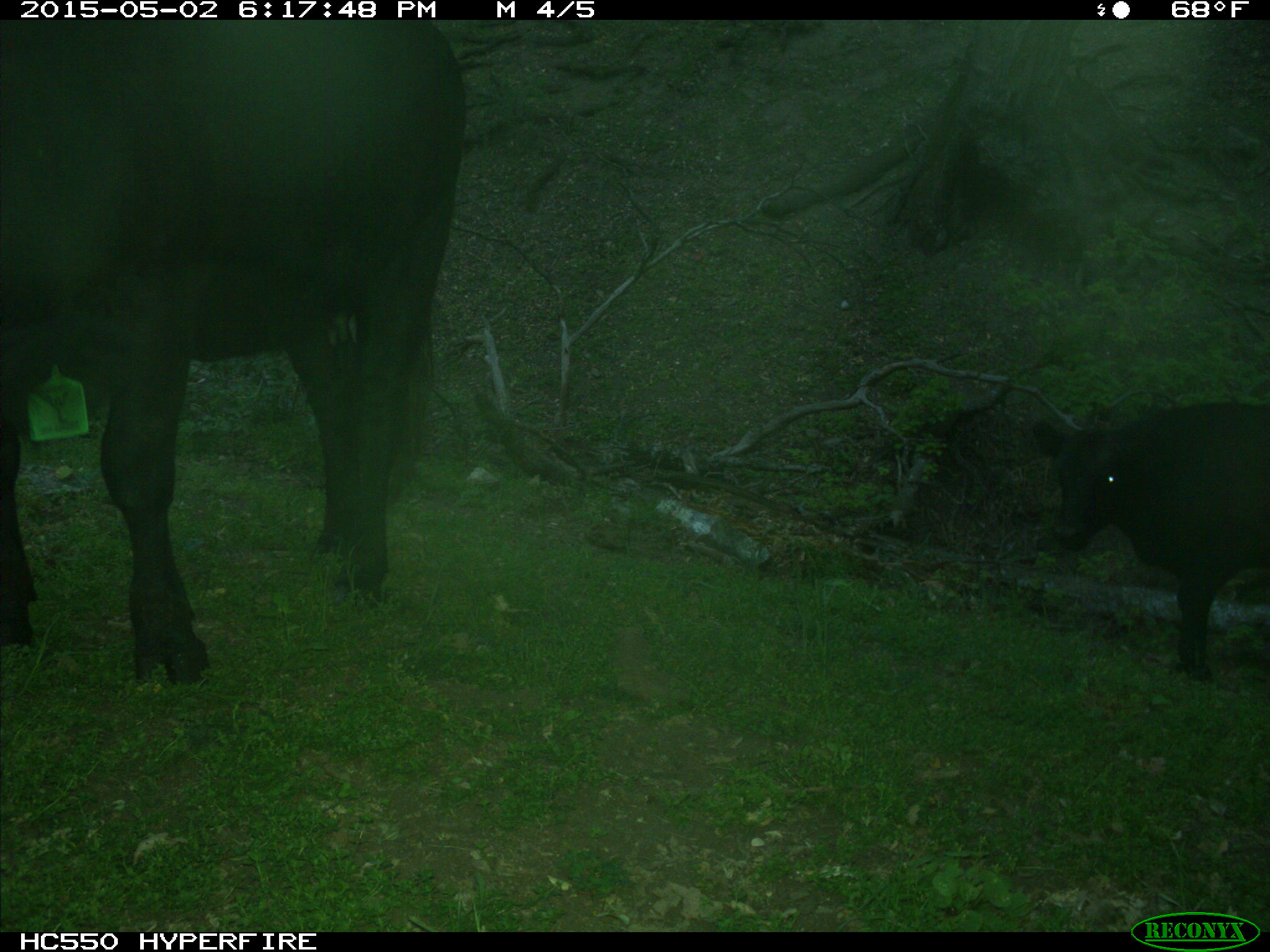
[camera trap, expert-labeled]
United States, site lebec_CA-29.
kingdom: Animalia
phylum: Chordata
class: Mammalia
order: Artiodactyla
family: Bovidae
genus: Bos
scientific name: Bos taurus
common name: domestic cow